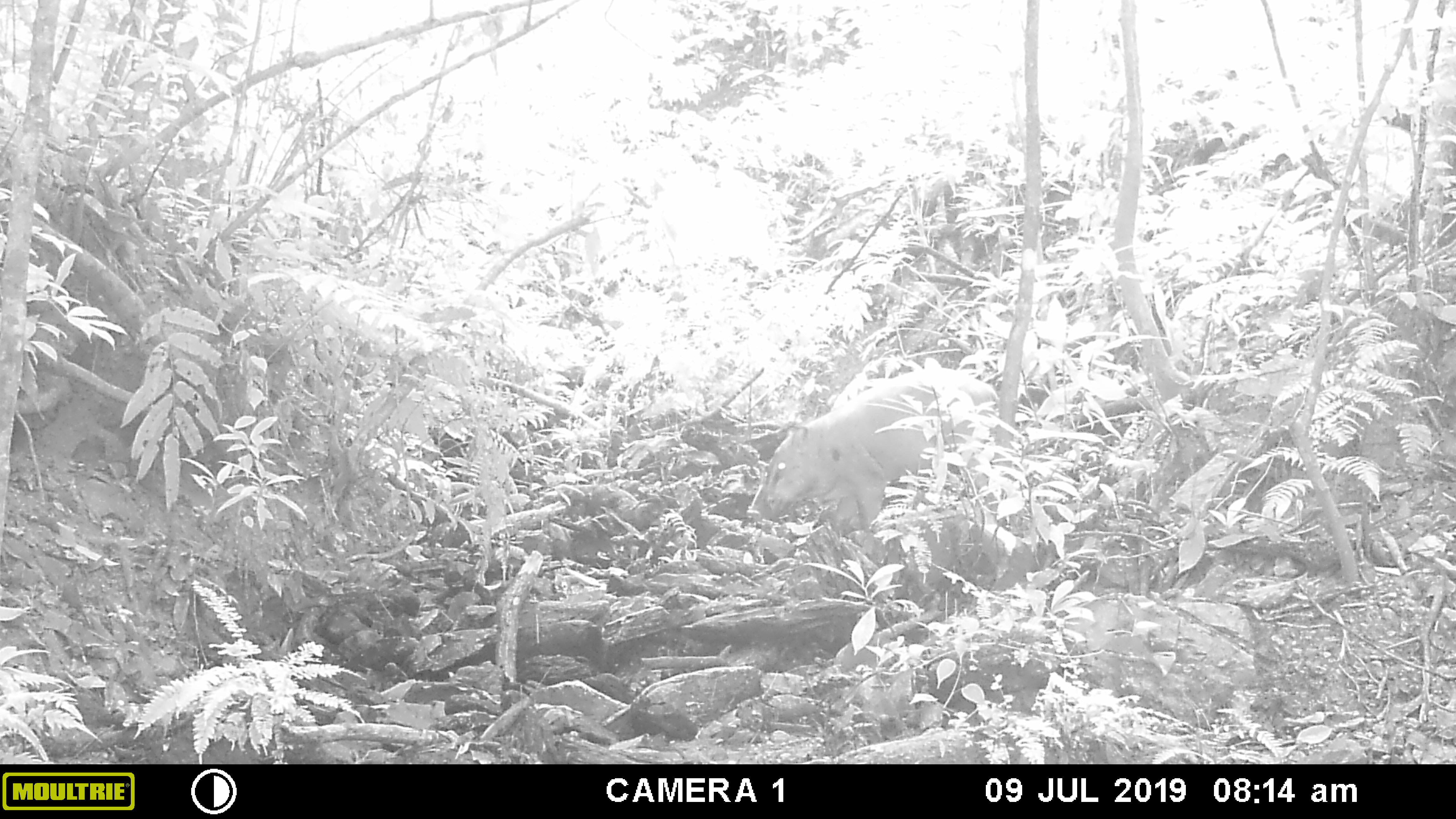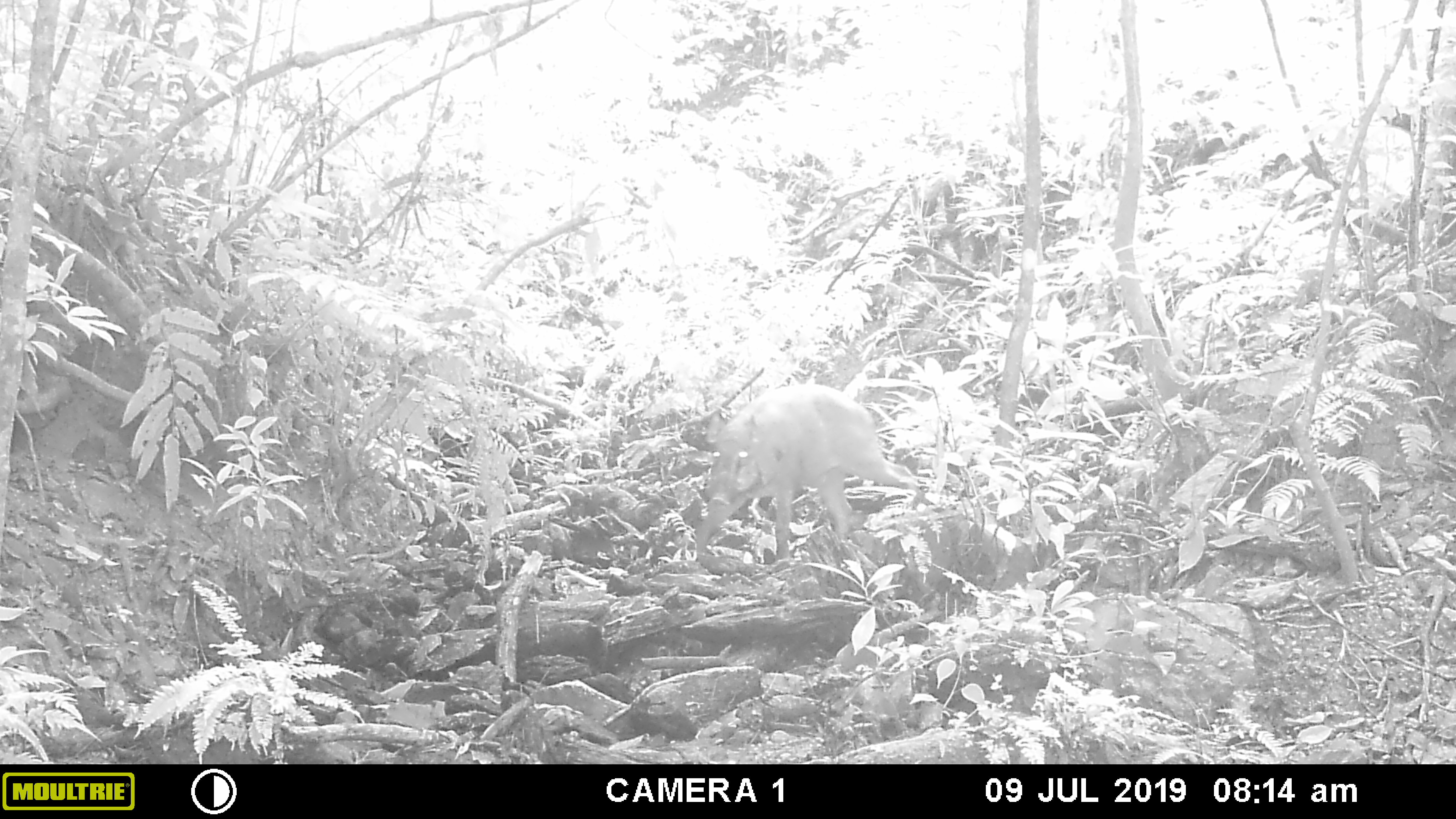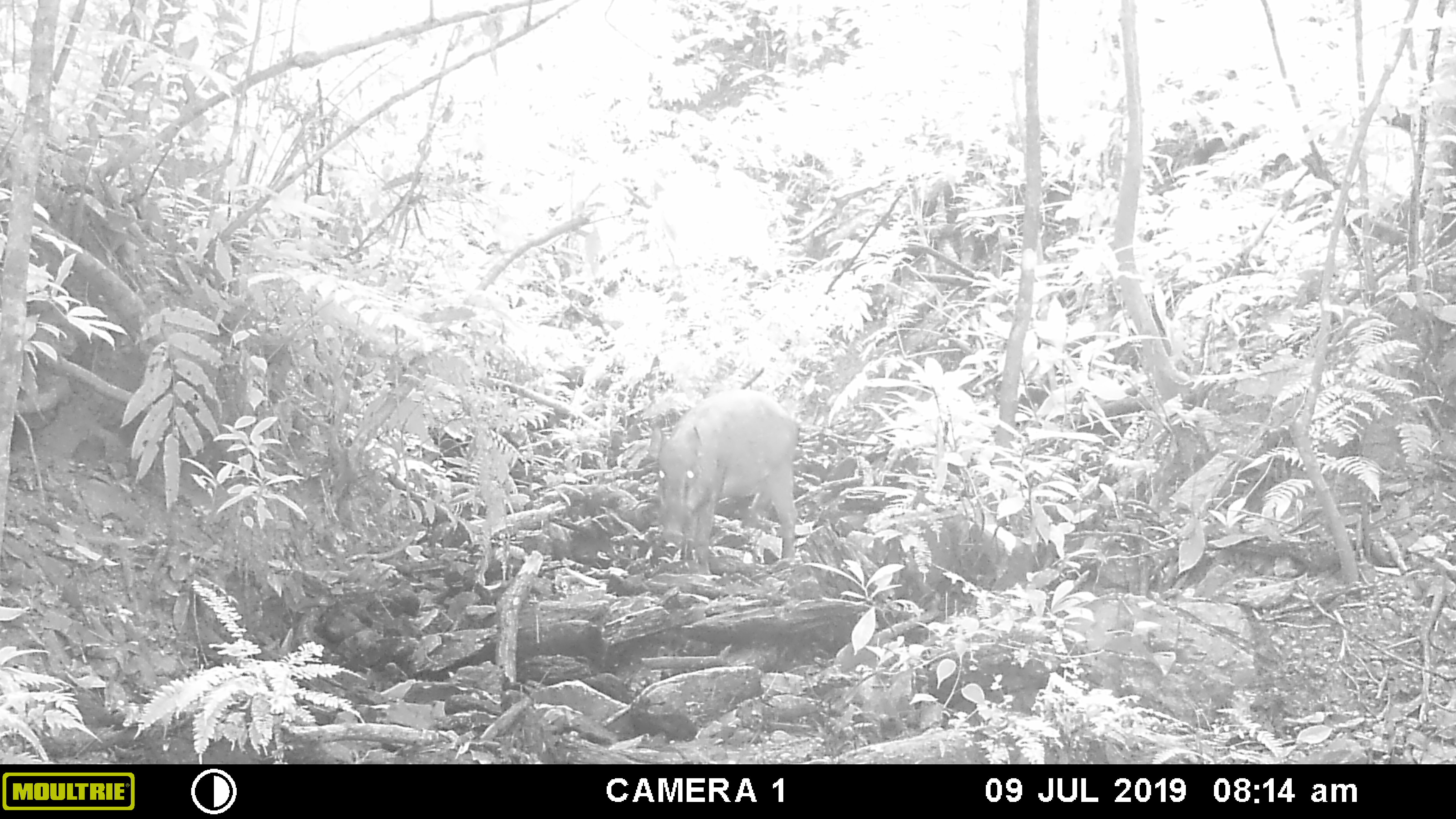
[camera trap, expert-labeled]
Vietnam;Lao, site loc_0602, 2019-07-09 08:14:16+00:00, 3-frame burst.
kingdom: Animalia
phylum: Chordata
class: Mammalia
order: Artiodactyla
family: Suidae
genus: Sus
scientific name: Sus scrofa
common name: eurasian wild pig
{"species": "eurasian wild pig (Sus scrofa)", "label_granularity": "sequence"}